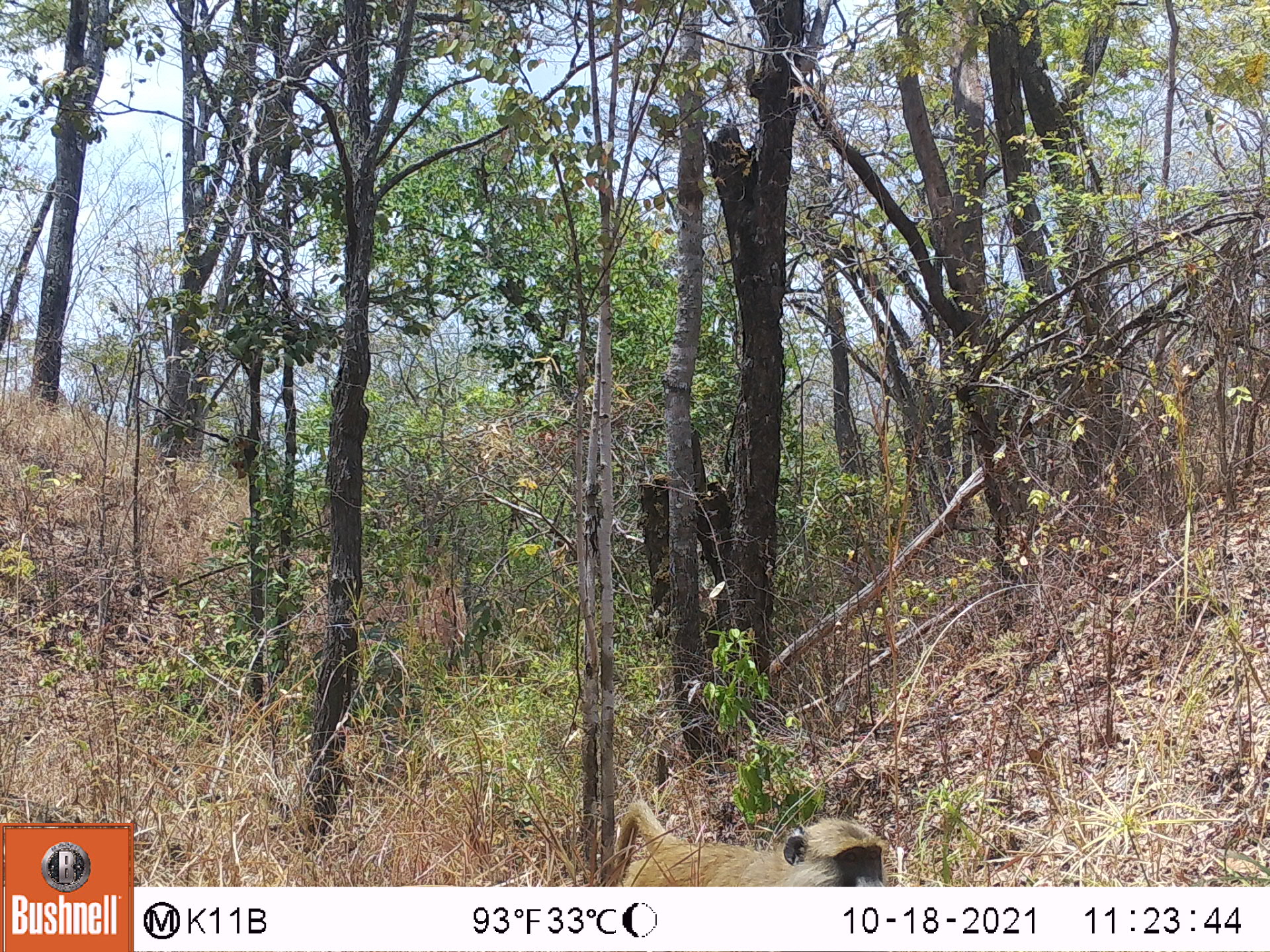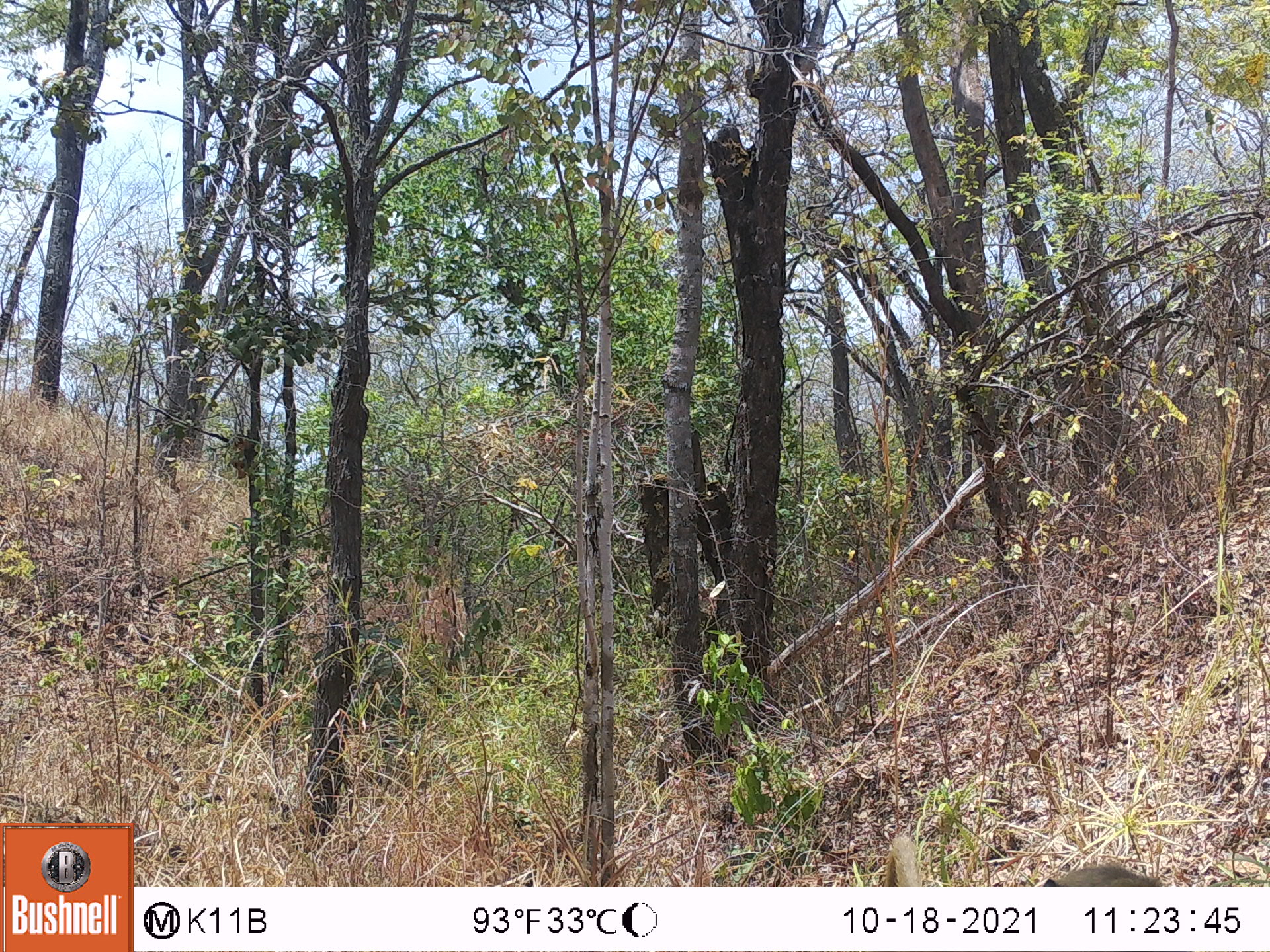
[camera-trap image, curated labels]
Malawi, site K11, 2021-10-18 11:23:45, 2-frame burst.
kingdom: Animalia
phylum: Chordata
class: Mammalia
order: Primates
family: Cercopithecidae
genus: Papio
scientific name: Papio cynocephalus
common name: yellow baboon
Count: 1.